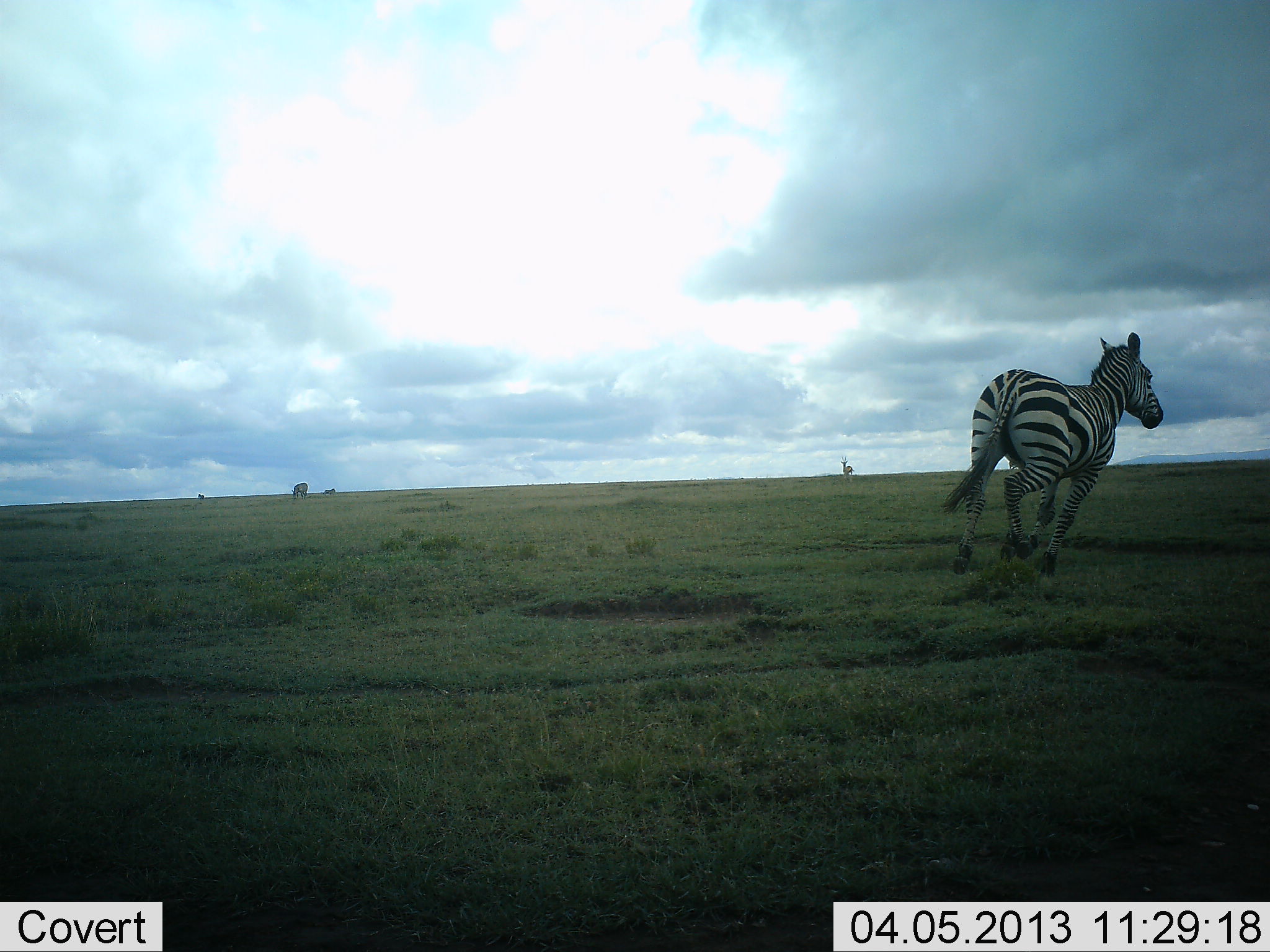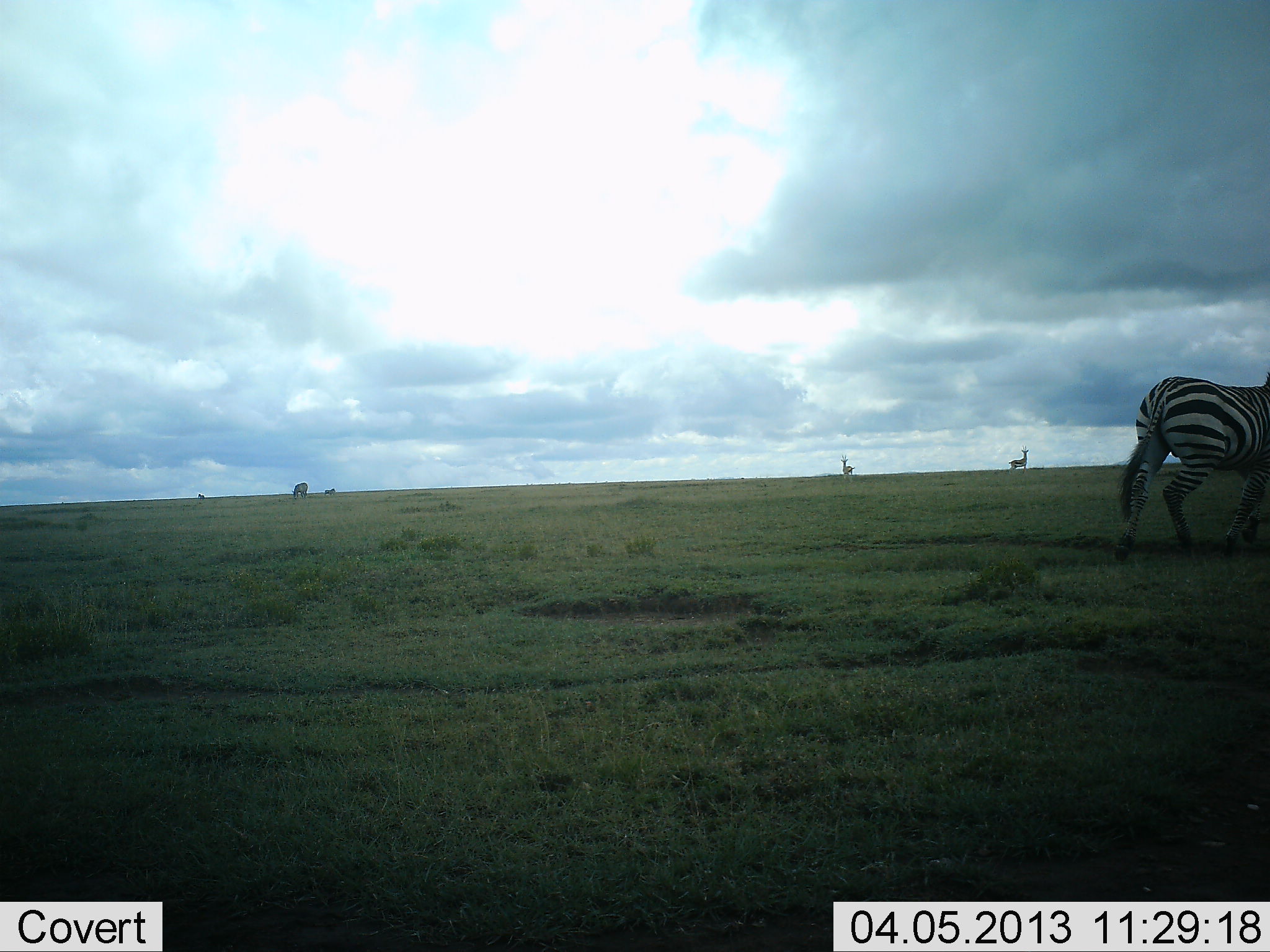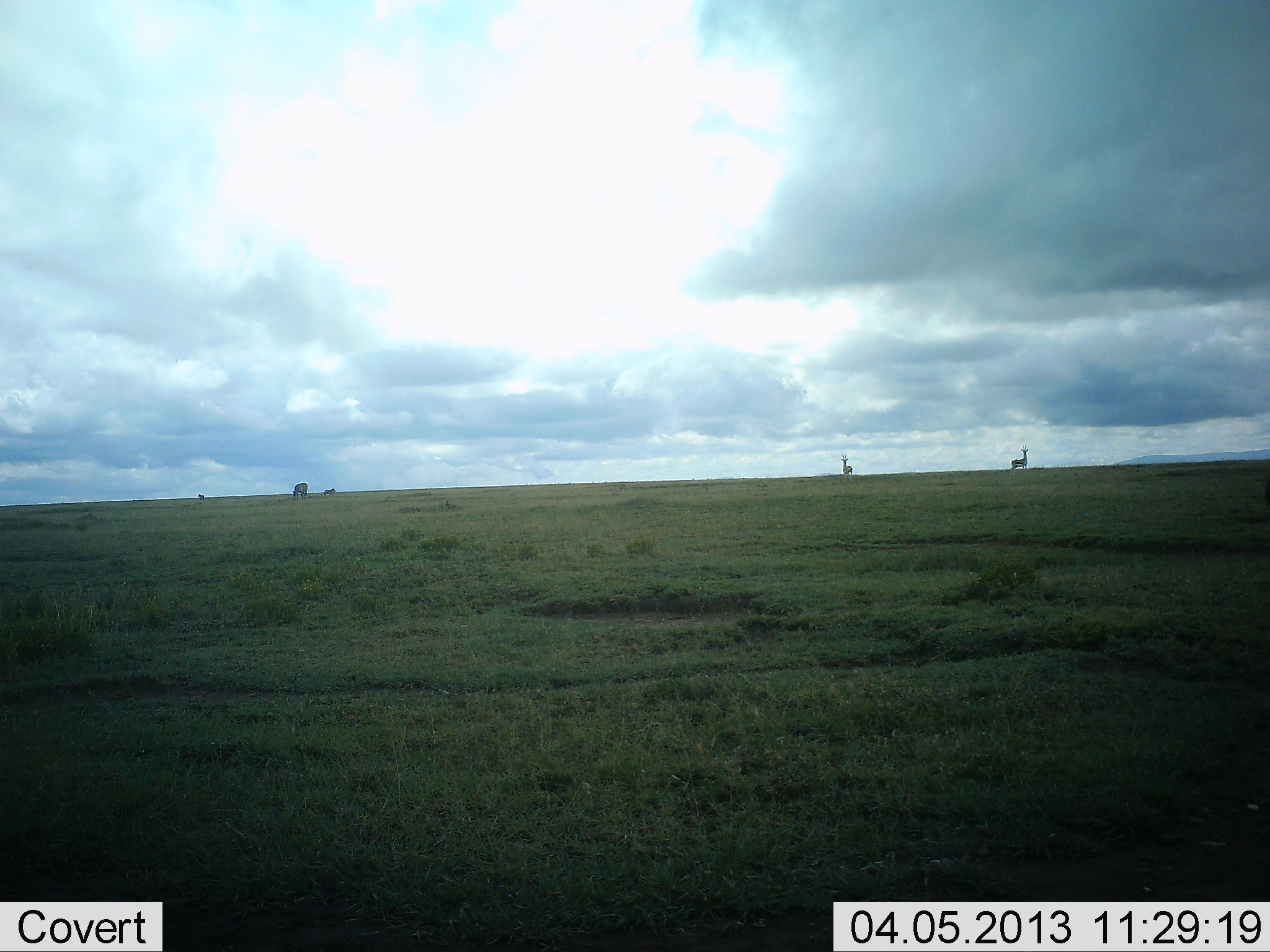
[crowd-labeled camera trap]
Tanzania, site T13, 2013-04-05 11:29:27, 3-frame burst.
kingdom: Animalia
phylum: Chordata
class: Mammalia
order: Perissodactyla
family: Equidae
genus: Equus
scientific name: Equus quagga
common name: plains zebra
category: zebra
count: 1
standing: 17%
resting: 0%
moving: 93%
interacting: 0%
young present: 0%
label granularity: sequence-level